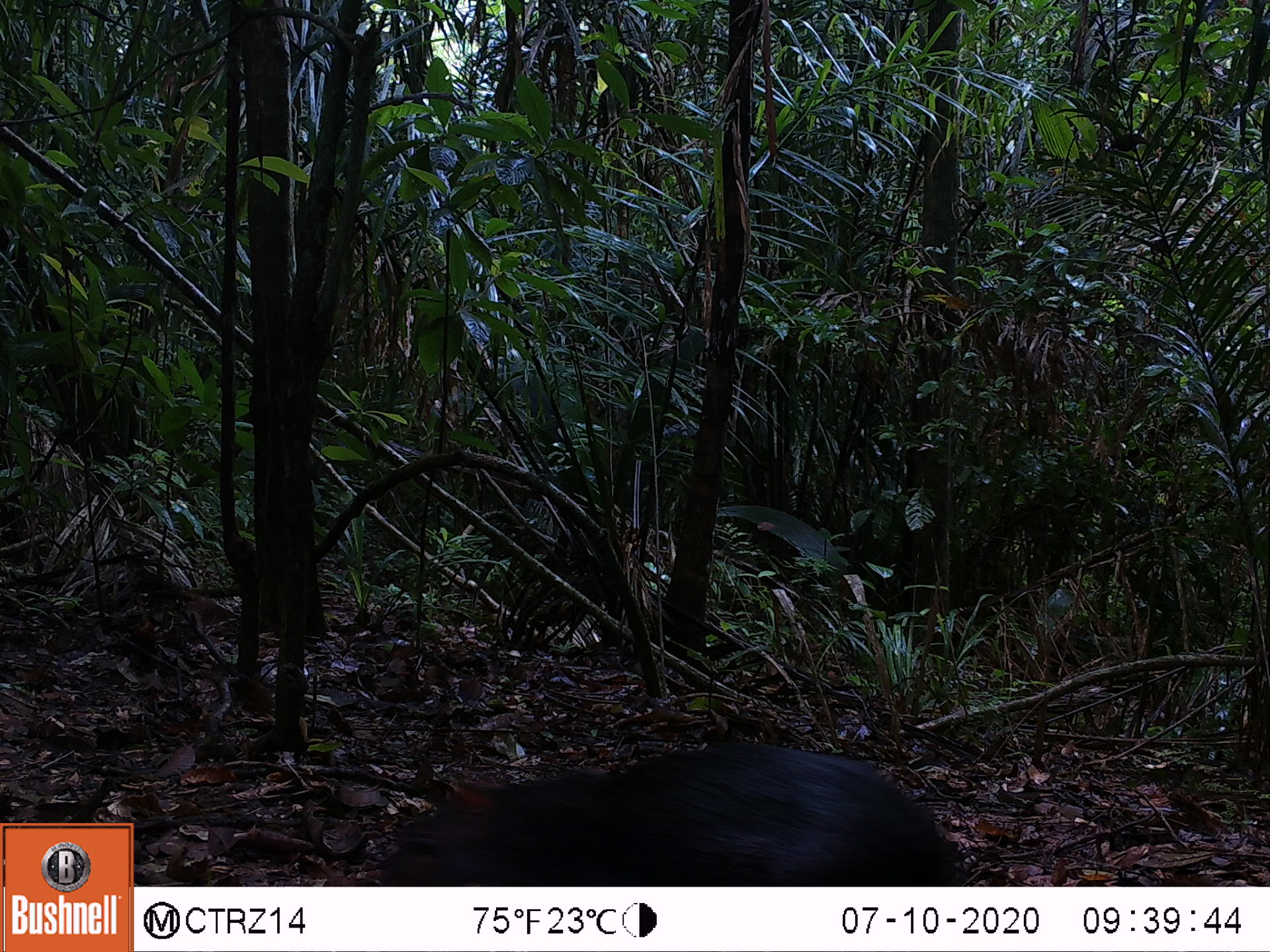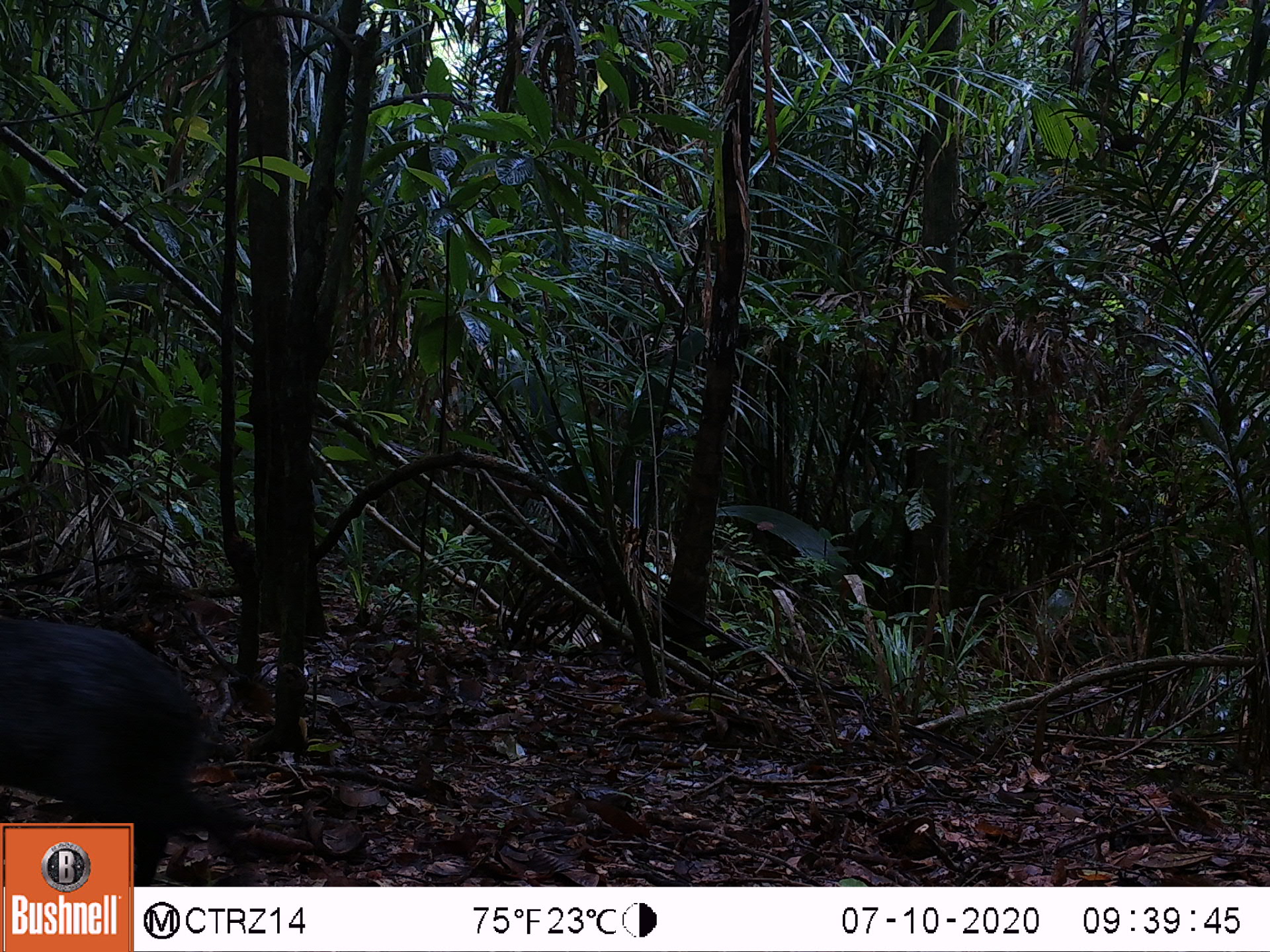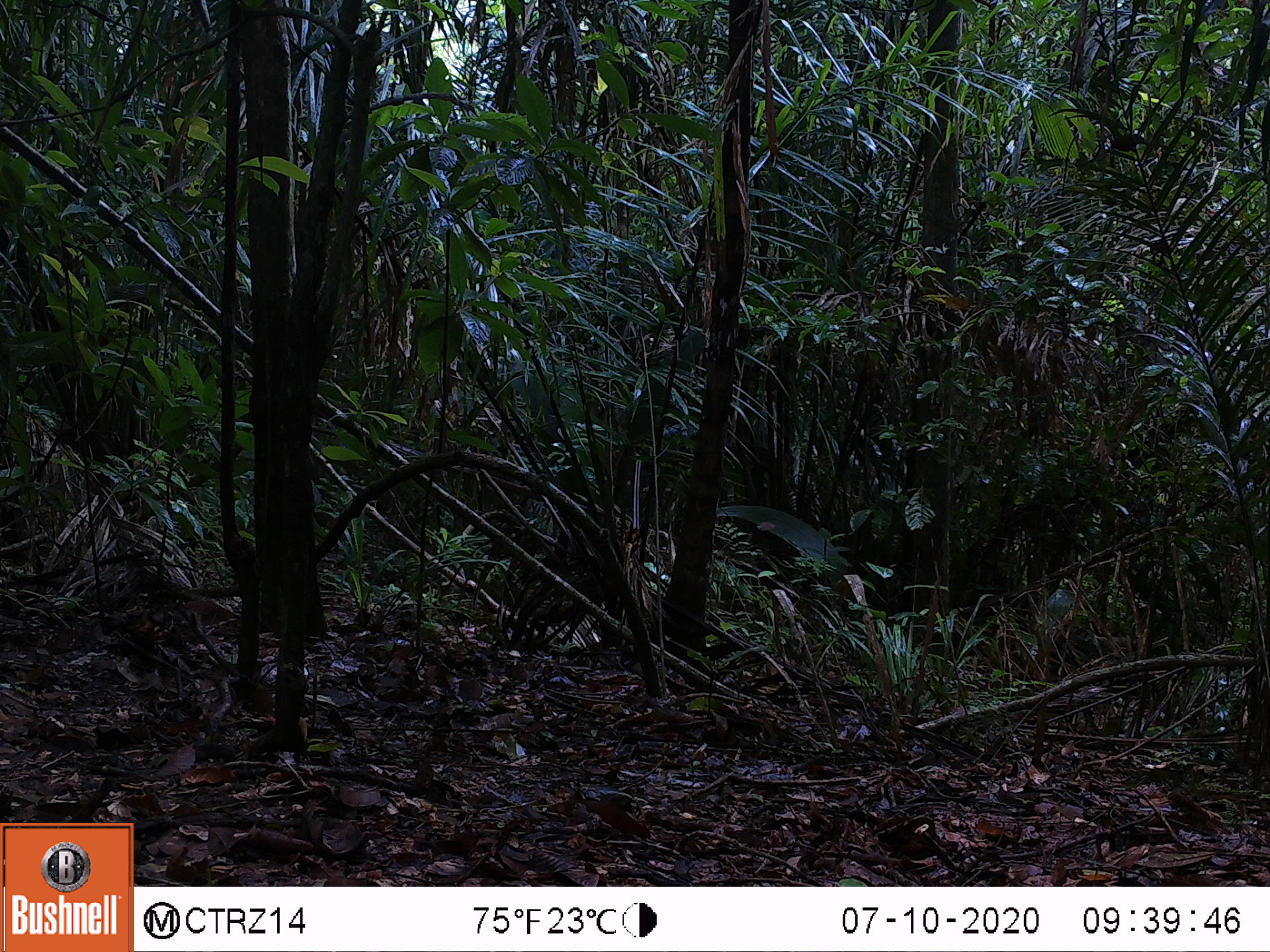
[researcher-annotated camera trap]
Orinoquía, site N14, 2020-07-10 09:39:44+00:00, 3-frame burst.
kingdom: Animalia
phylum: Chordata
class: Mammalia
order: Rodentia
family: Dasyproctidae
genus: Dasyprocta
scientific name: Dasyprocta fuliginosa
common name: black agouti